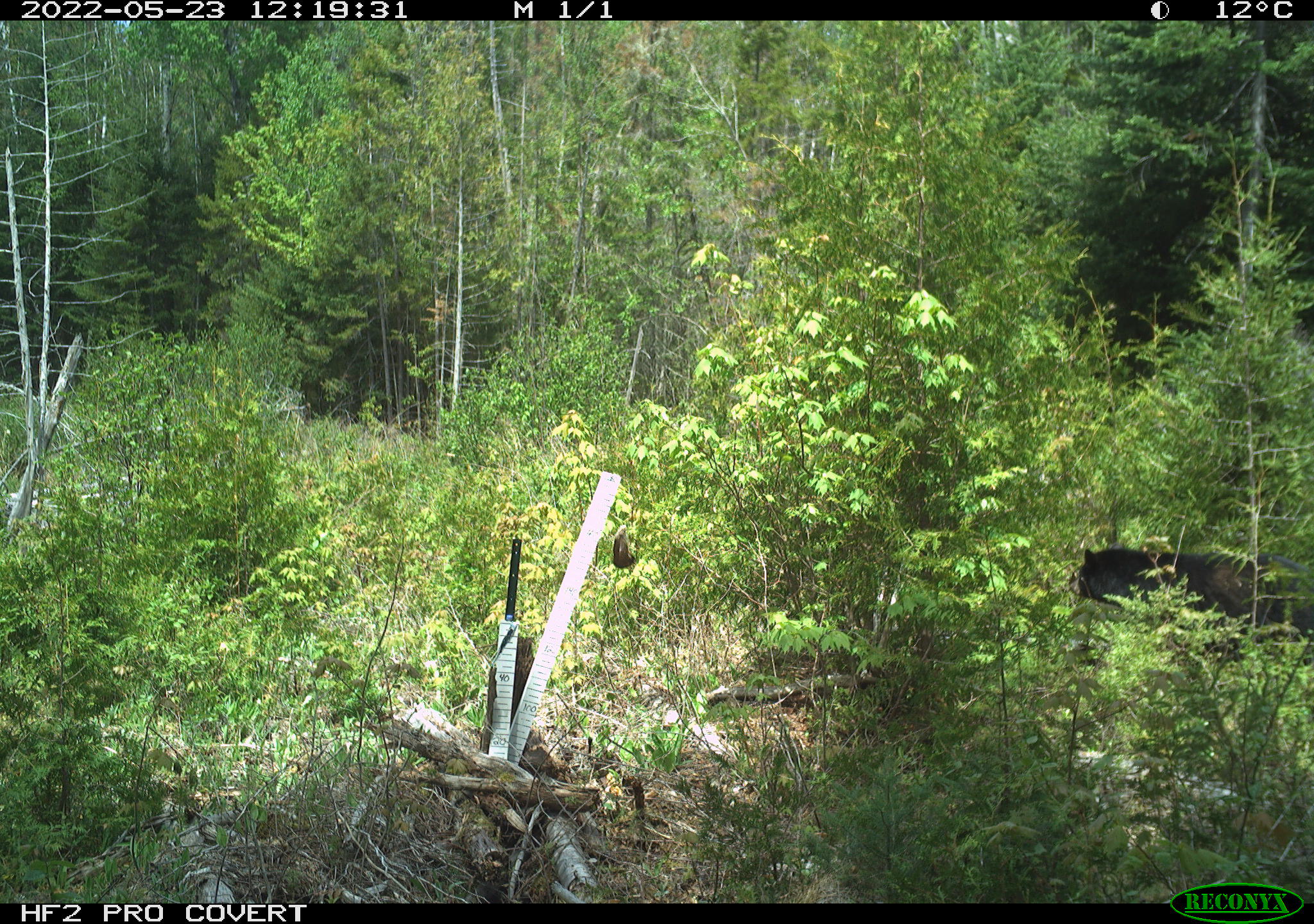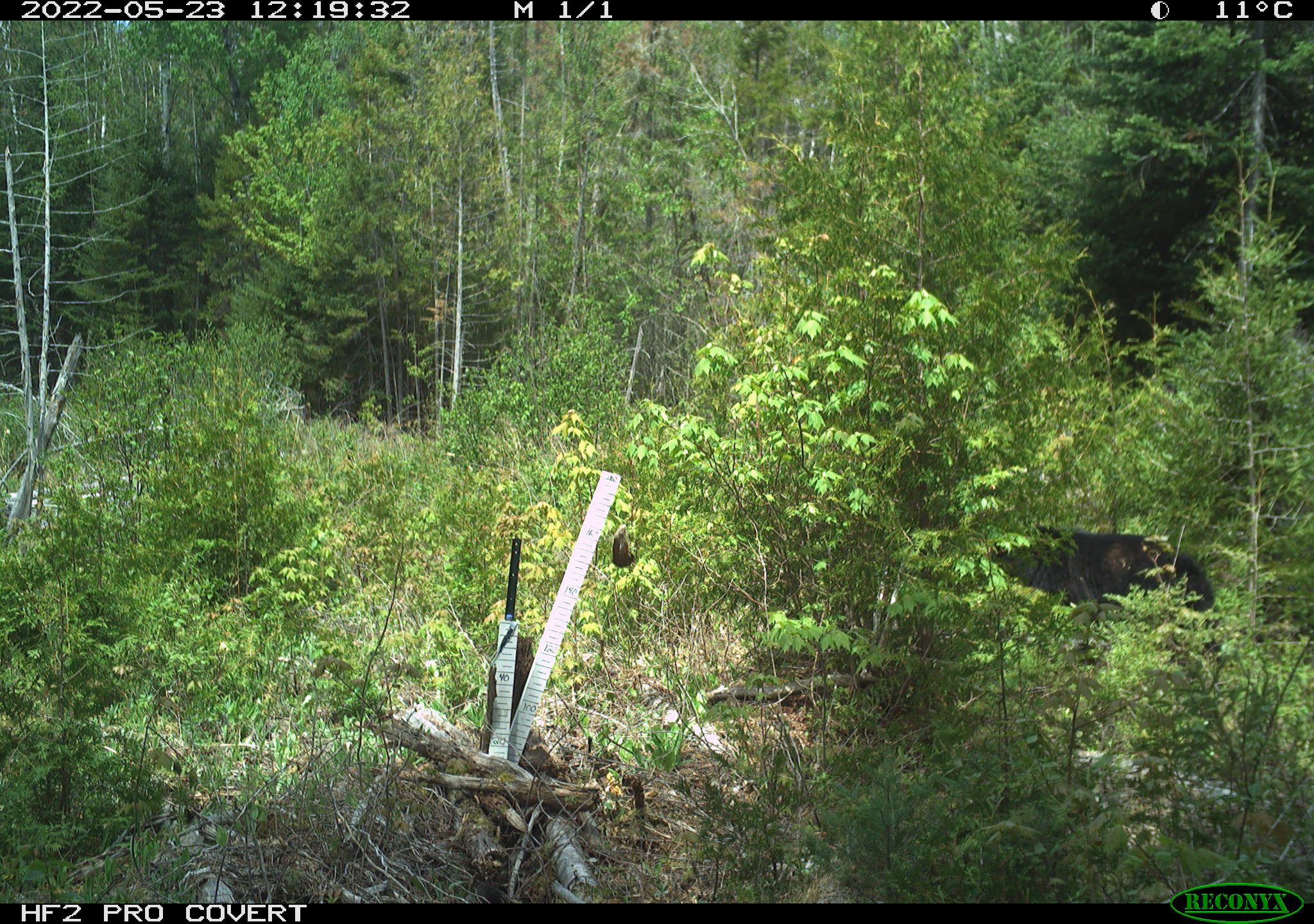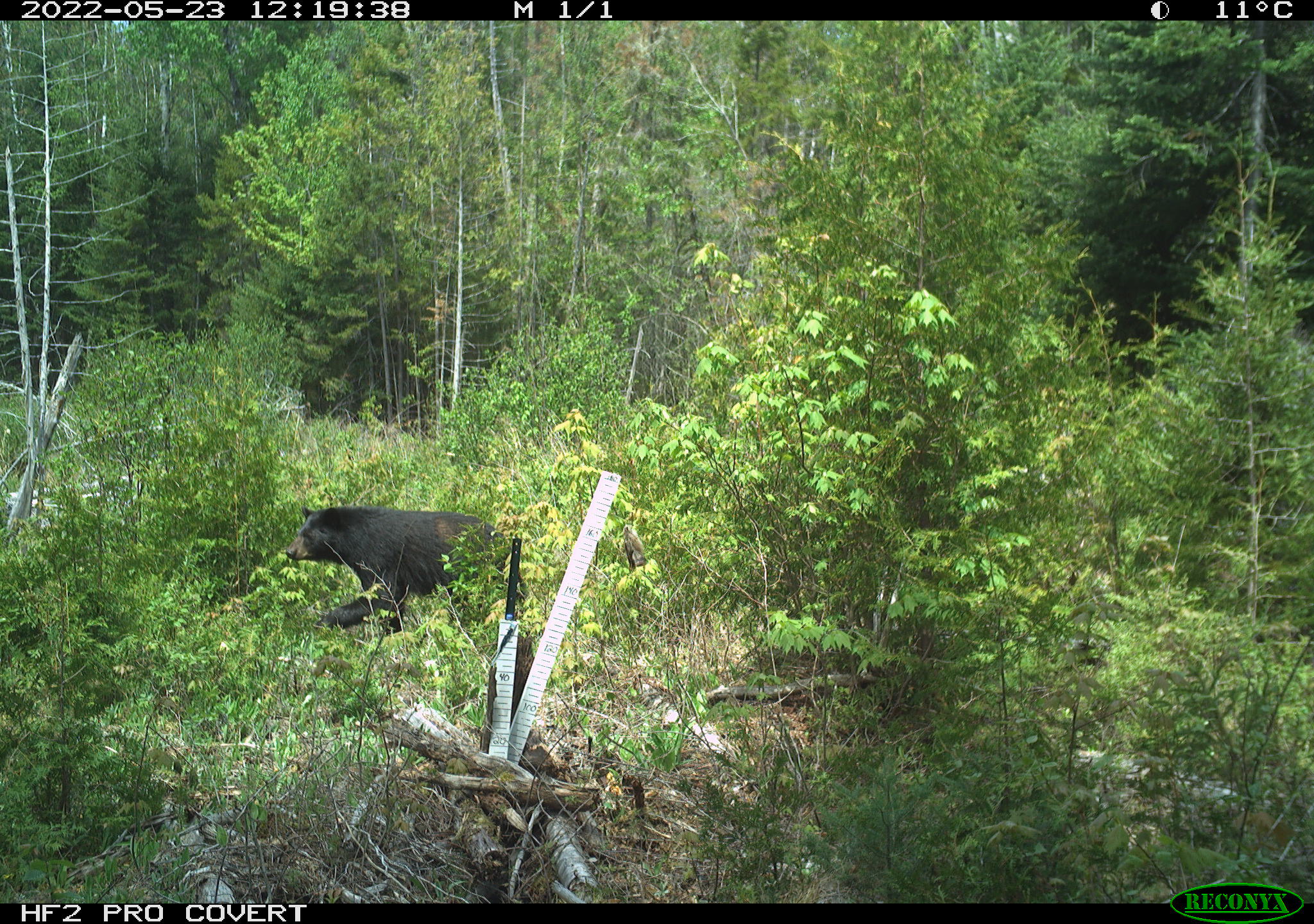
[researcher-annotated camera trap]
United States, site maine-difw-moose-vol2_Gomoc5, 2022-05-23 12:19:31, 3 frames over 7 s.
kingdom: Animalia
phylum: Chordata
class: Mammalia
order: Carnivora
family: Ursidae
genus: Ursus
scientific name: Ursus americanus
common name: black bear